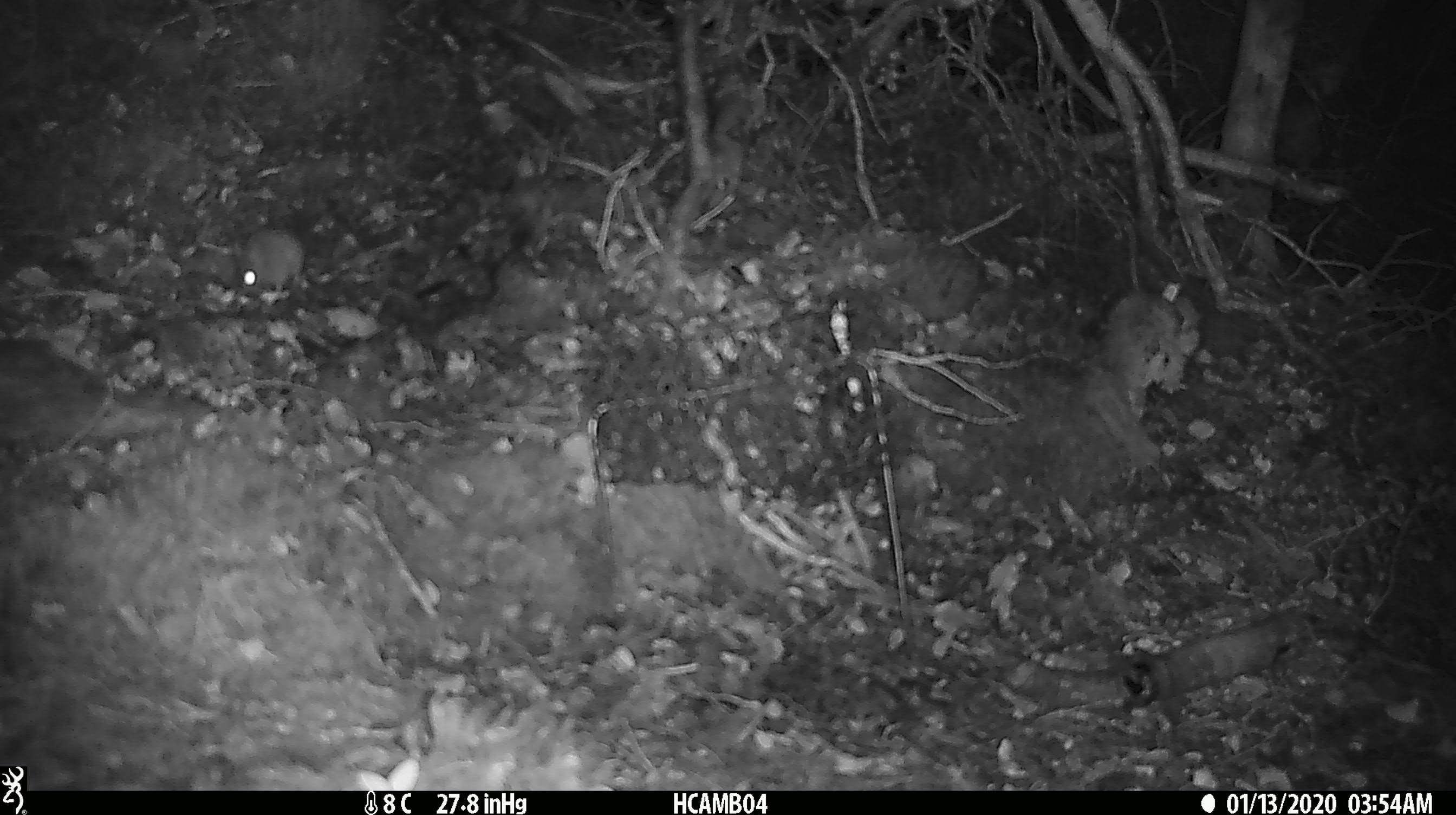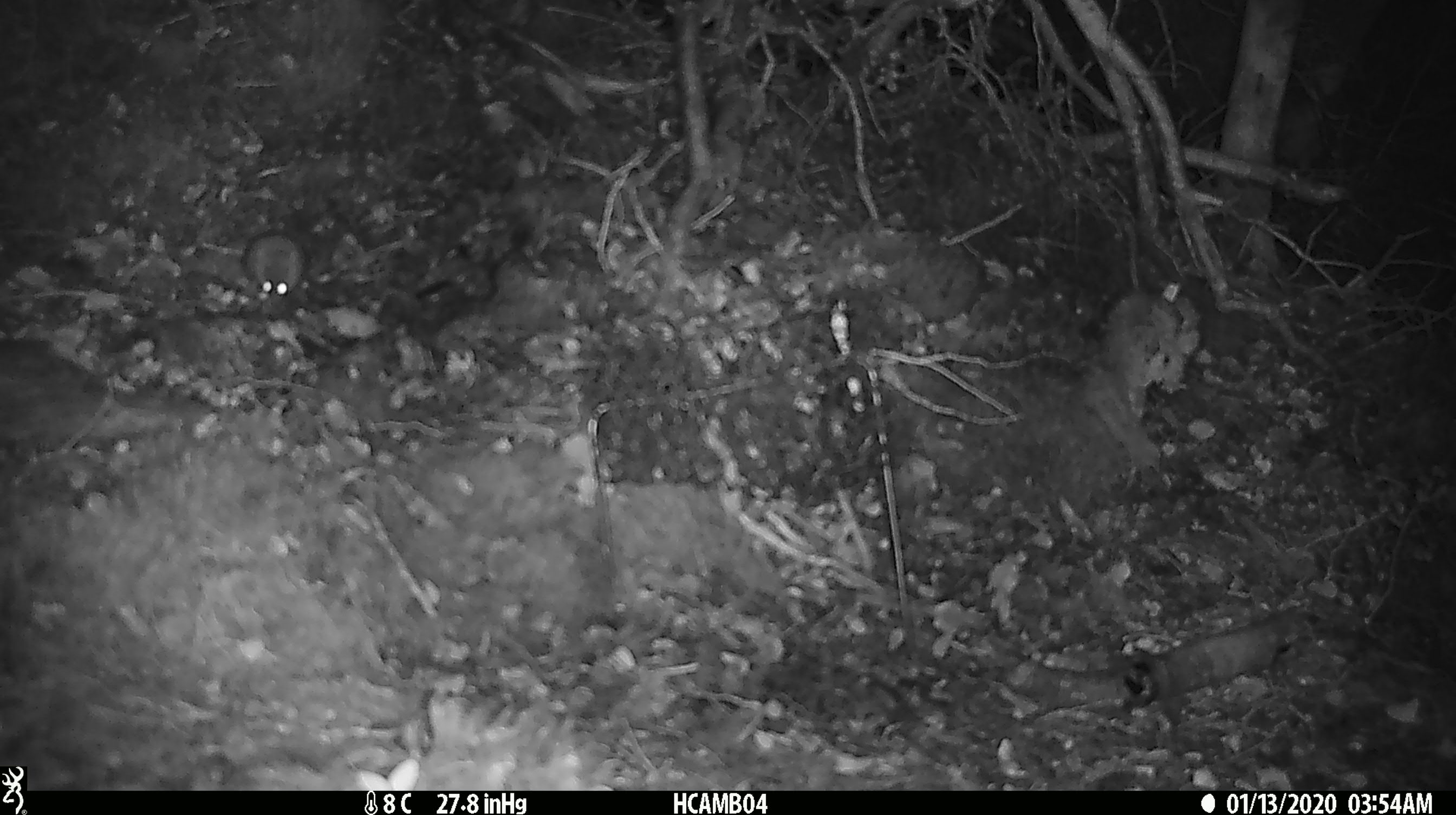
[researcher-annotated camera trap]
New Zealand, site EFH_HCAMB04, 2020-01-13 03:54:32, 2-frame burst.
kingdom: Animalia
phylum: Chordata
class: Mammalia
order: Rodentia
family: Muridae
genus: Mus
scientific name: Mus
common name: mouse